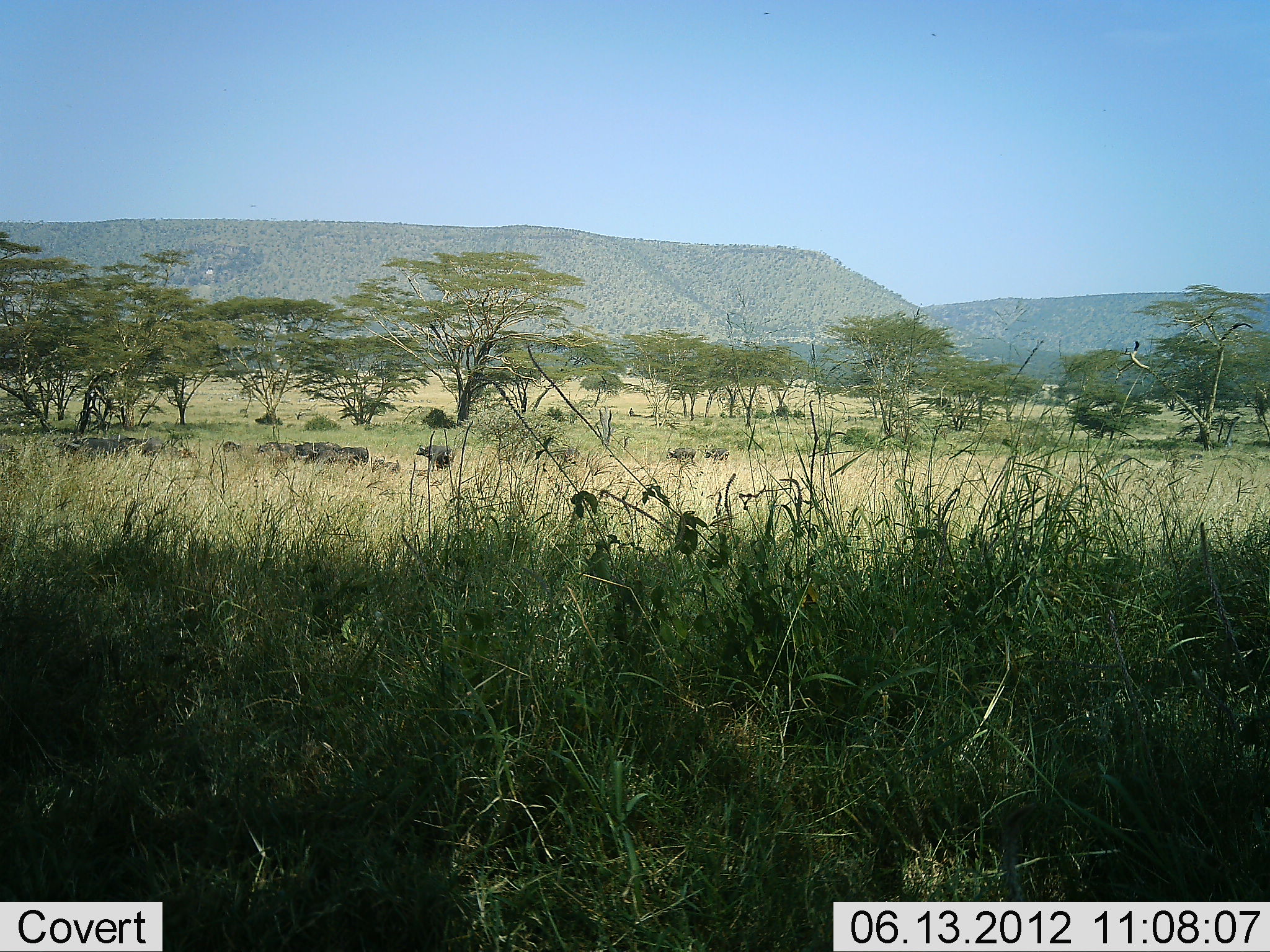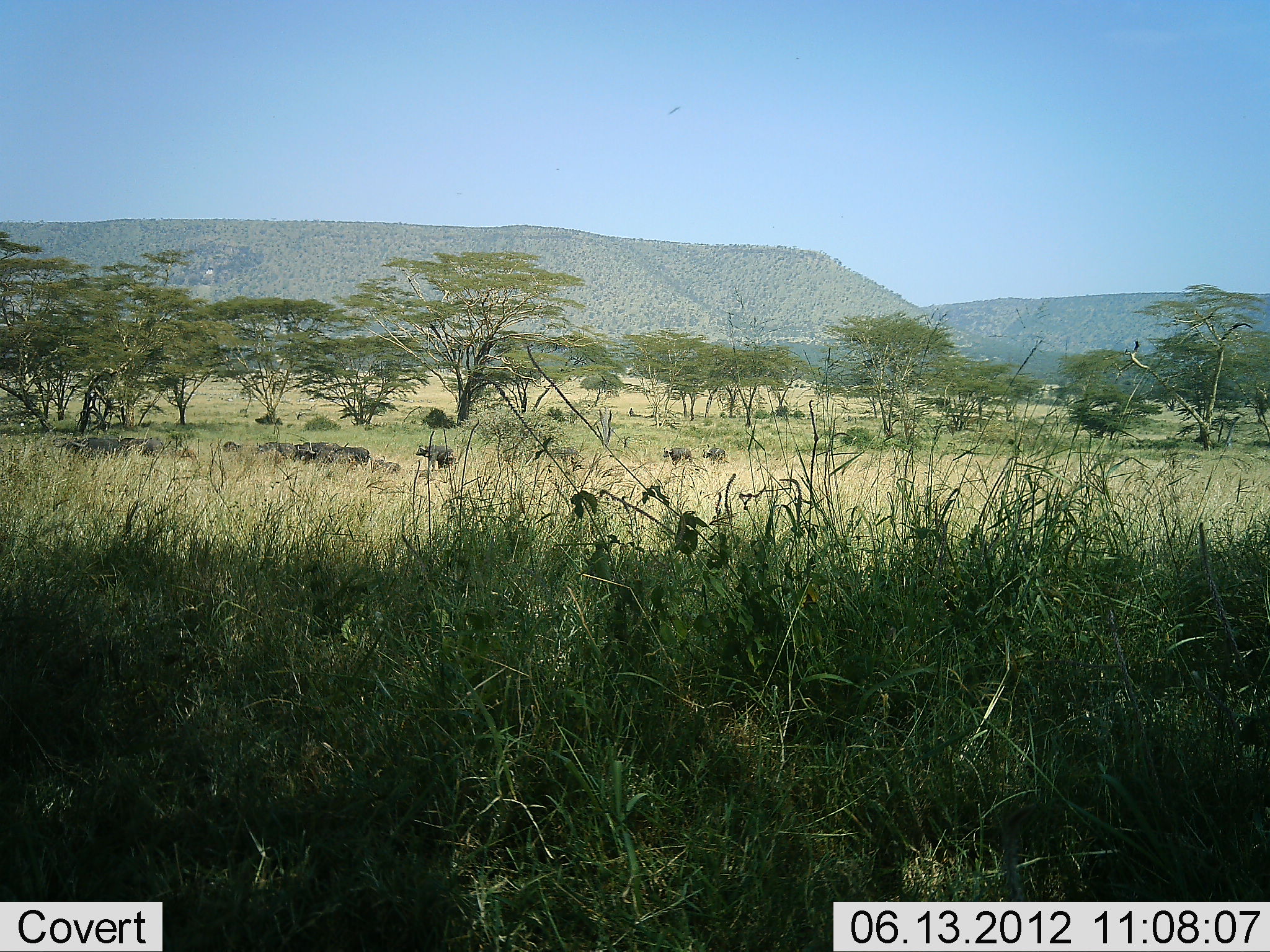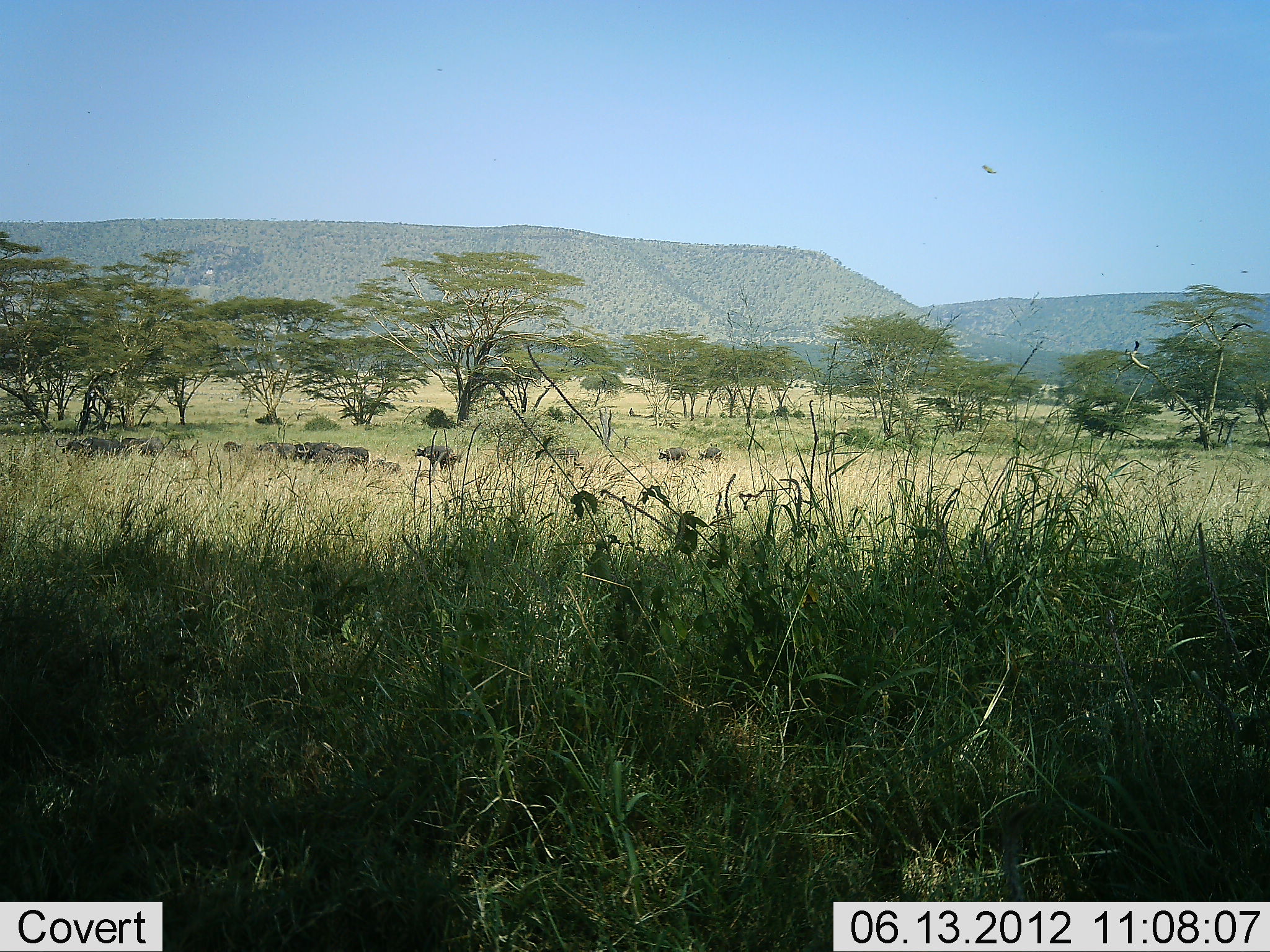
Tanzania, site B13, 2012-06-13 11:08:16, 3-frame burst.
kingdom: Animalia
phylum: Chordata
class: Mammalia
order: Artiodactyla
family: Bovidae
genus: Syncerus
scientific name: Syncerus caffer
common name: cape buffalo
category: buffalo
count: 11-50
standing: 80%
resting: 10%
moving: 80%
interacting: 0%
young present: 0%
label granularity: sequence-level